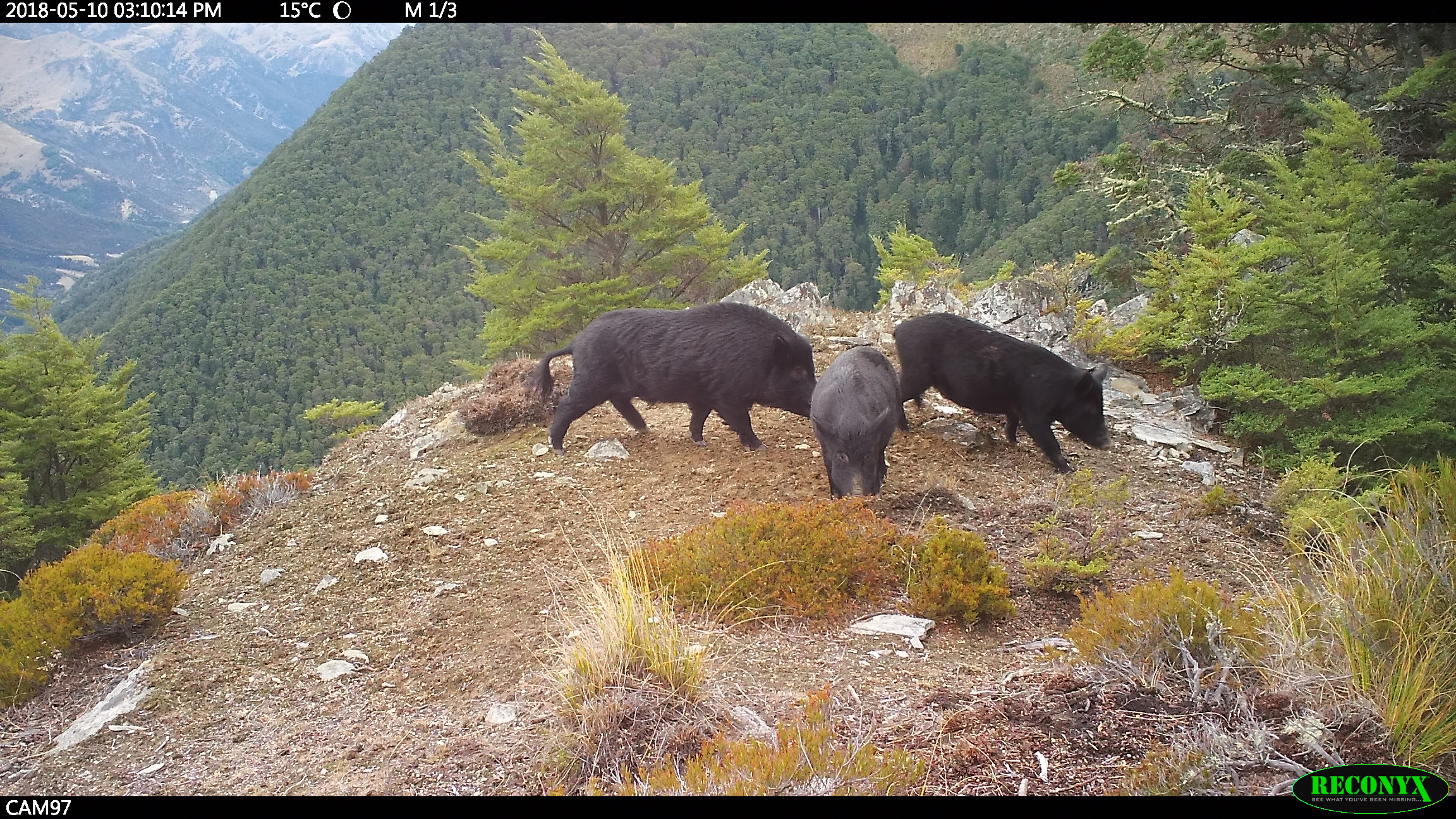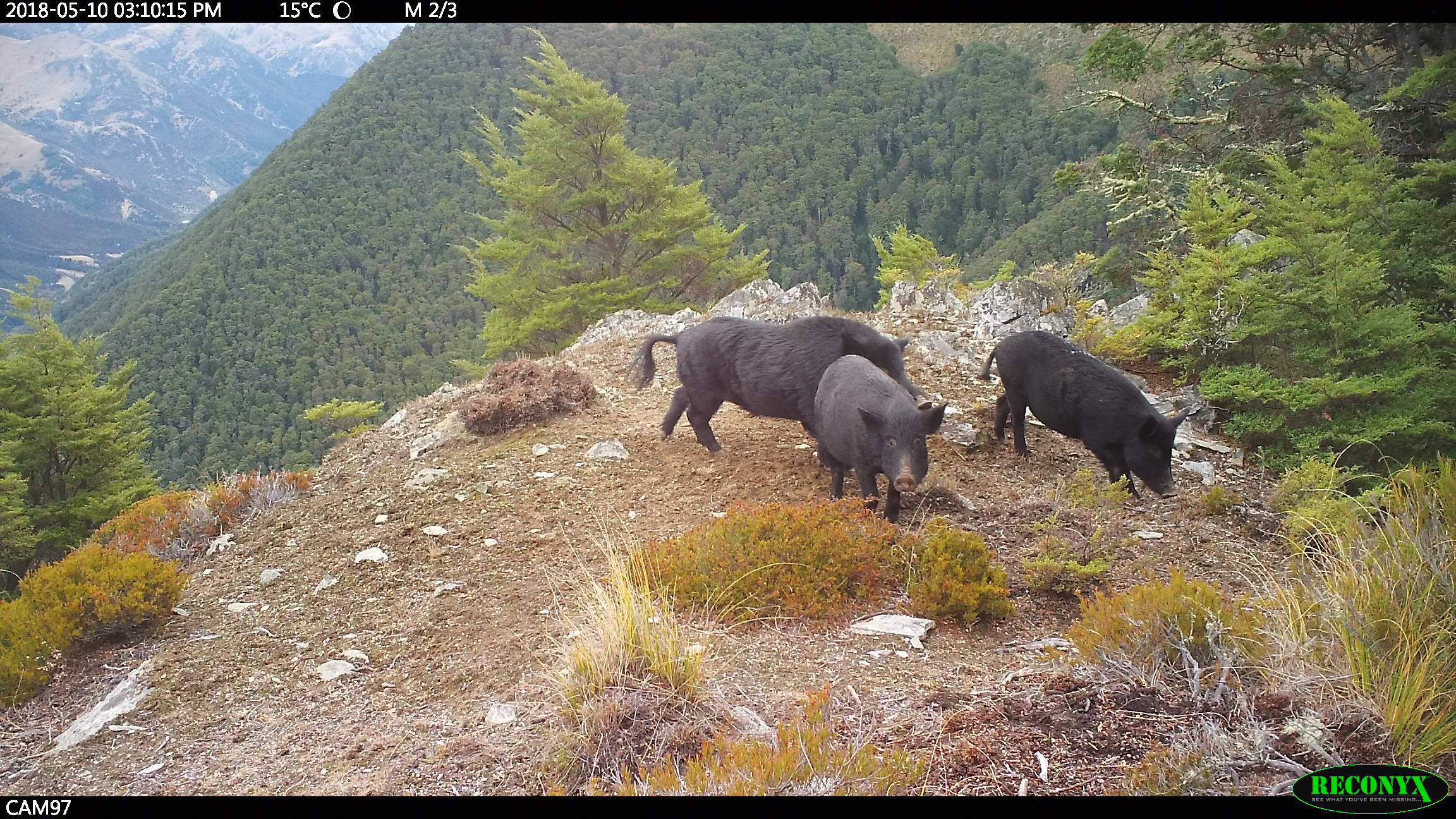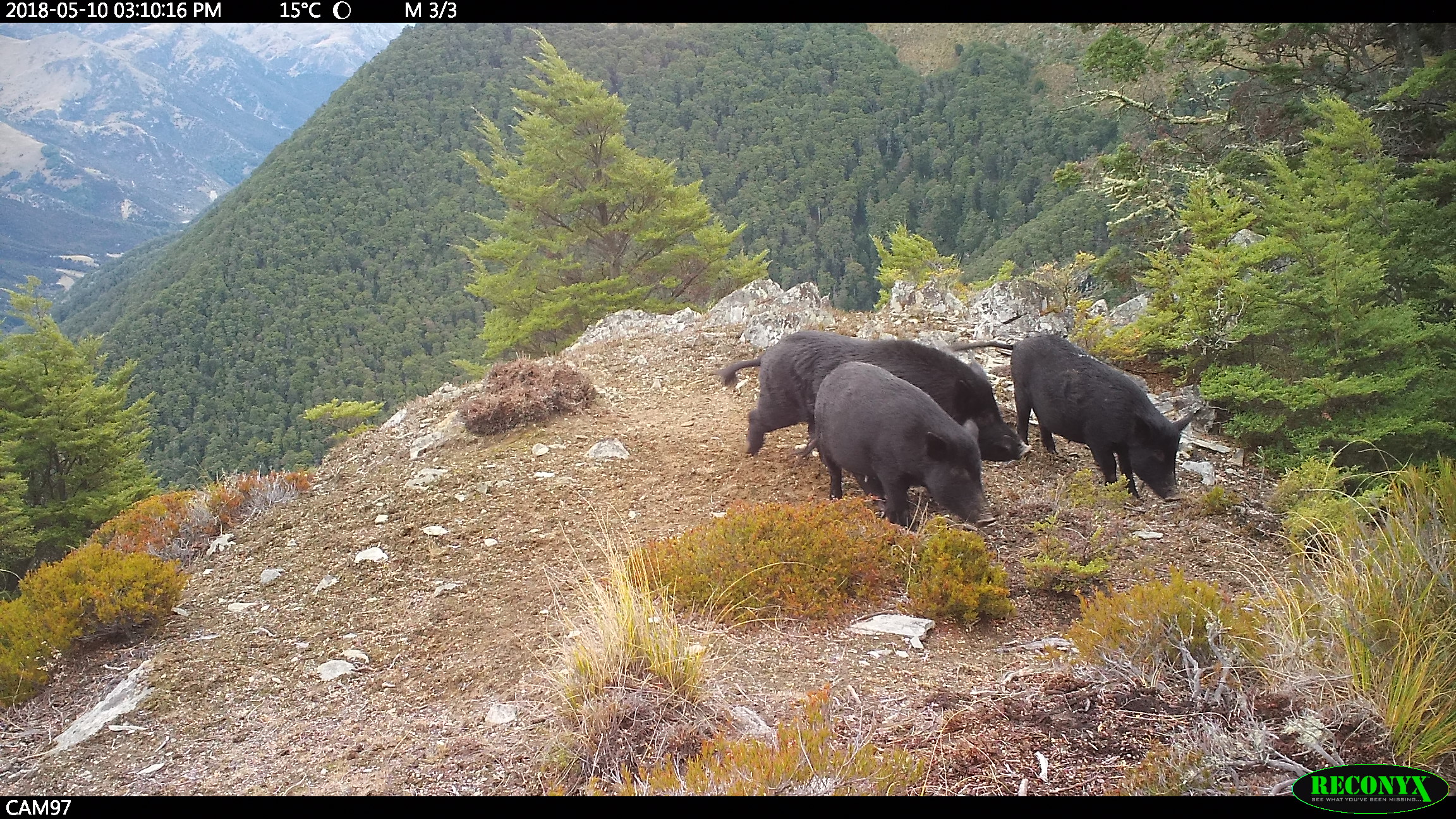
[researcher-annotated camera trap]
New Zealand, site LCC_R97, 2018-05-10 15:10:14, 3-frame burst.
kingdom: Animalia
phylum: Chordata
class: Mammalia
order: Artiodactyla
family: Suidae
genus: Sus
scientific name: Sus scrofa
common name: pig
Pig (Sus scrofa).